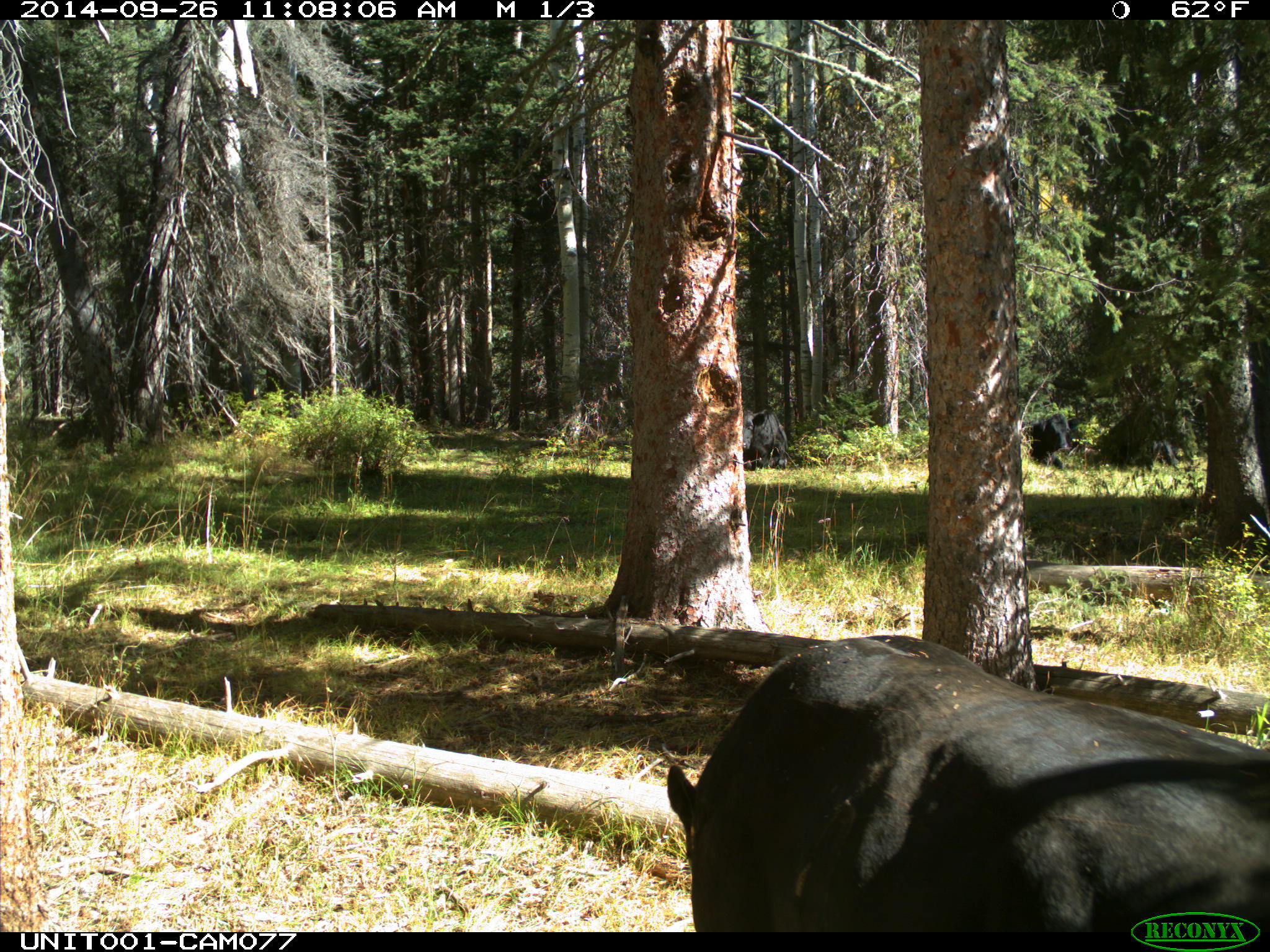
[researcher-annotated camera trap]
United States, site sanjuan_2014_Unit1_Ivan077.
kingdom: Animalia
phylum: Chordata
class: Mammalia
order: Artiodactyla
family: Bovidae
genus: Bos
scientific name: Bos taurus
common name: domestic cow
Bos taurus (domestic cow).